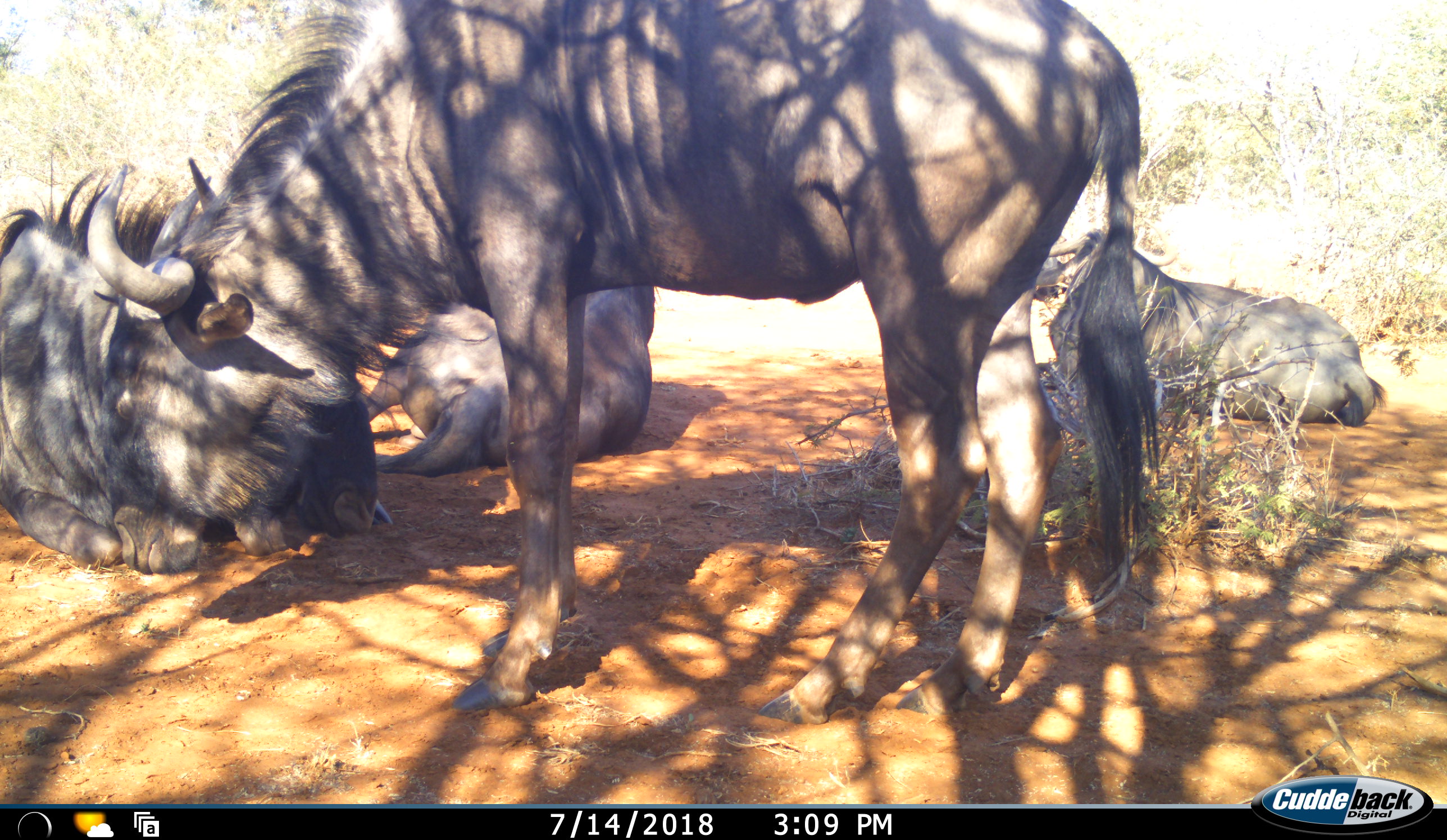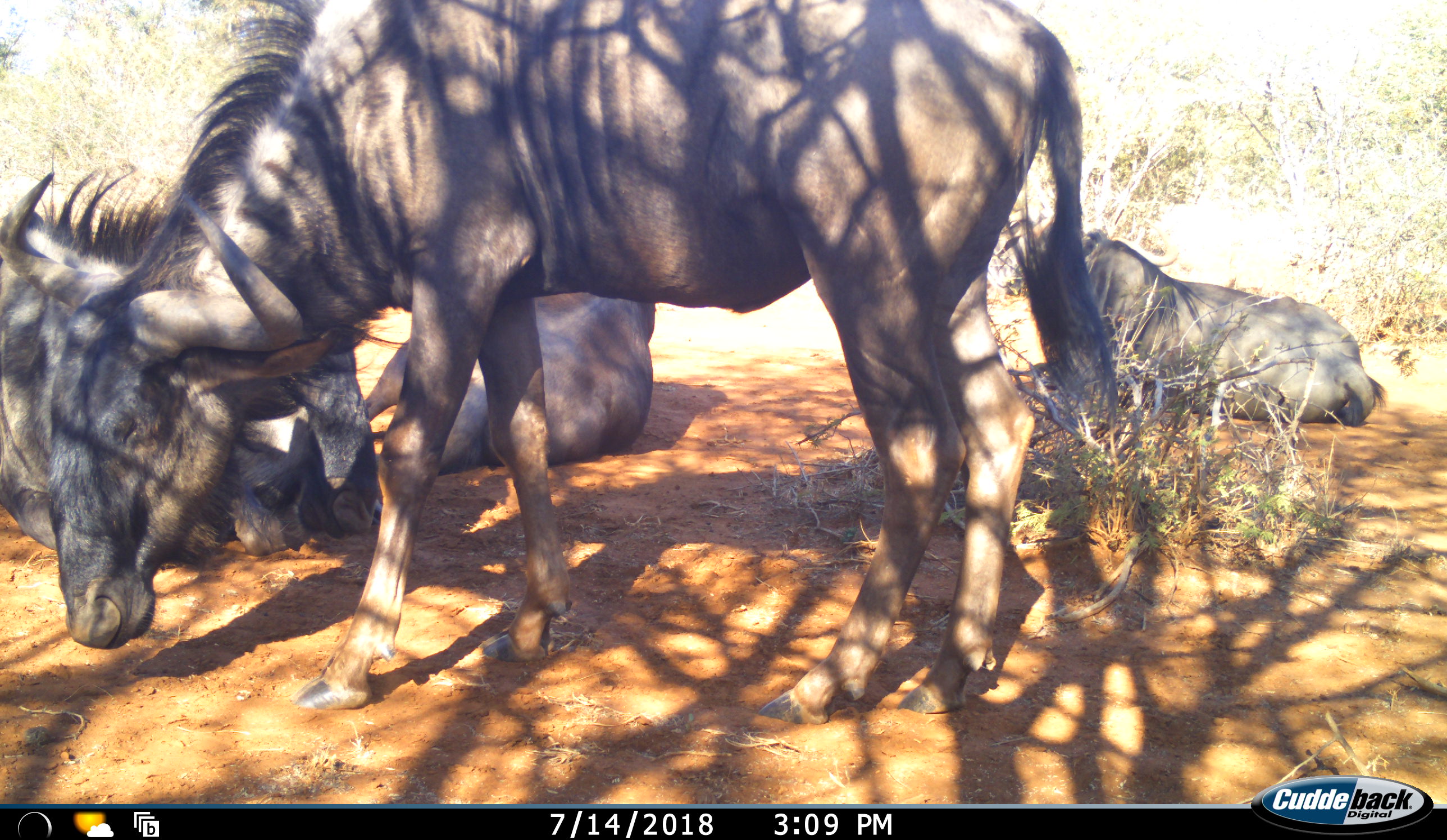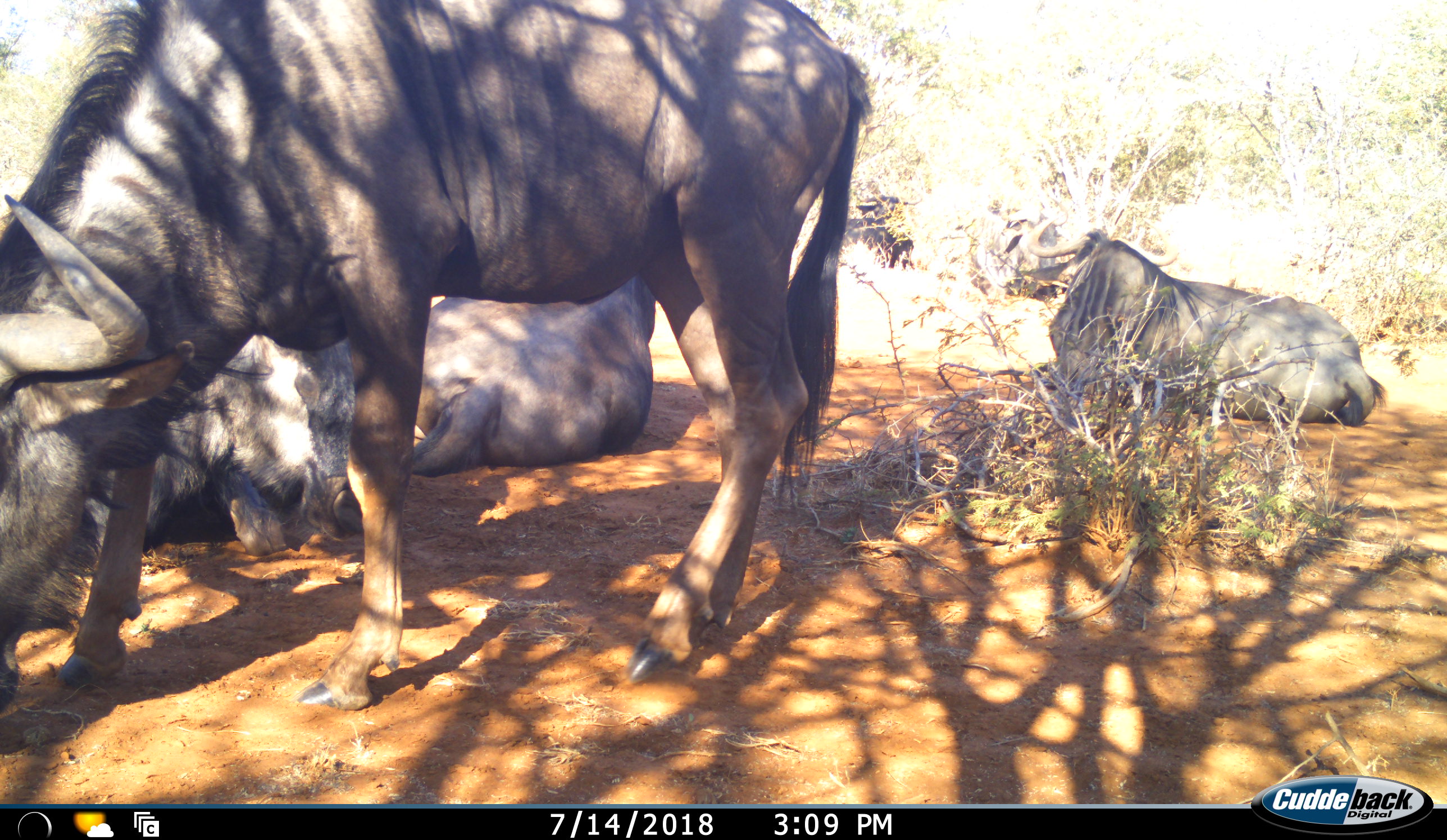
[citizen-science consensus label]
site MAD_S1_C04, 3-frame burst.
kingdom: Animalia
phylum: Chordata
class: Mammalia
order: Artiodactyla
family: Bovidae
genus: Connochaetes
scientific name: Connochaetes taurinus taurinus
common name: blue wildebeest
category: wildebeestblue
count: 4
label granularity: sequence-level